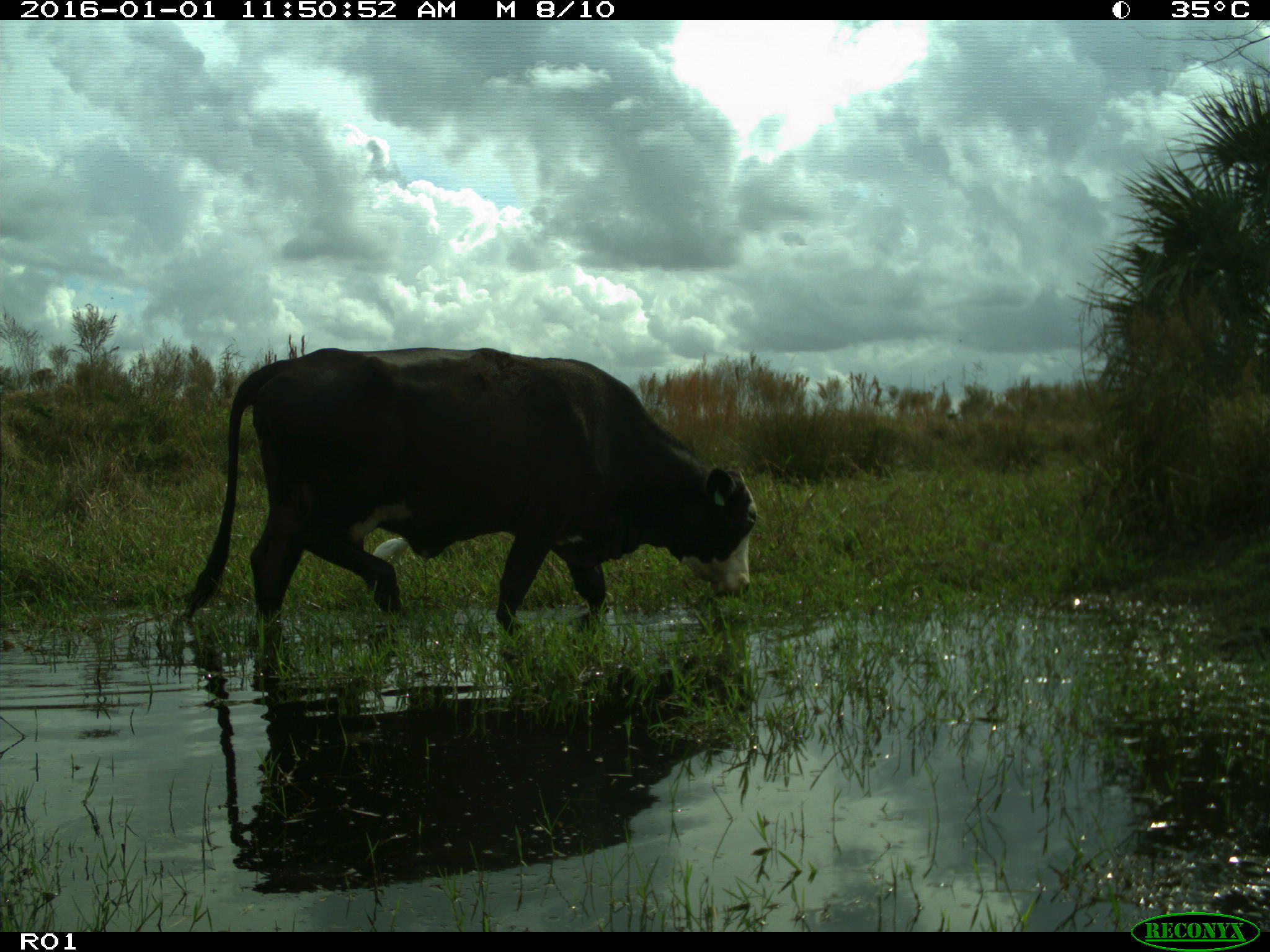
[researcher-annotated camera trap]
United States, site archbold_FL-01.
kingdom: Animalia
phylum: Chordata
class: Mammalia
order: Artiodactyla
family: Bovidae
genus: Bos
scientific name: Bos taurus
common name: domestic cow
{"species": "Bos taurus (domestic cow)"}